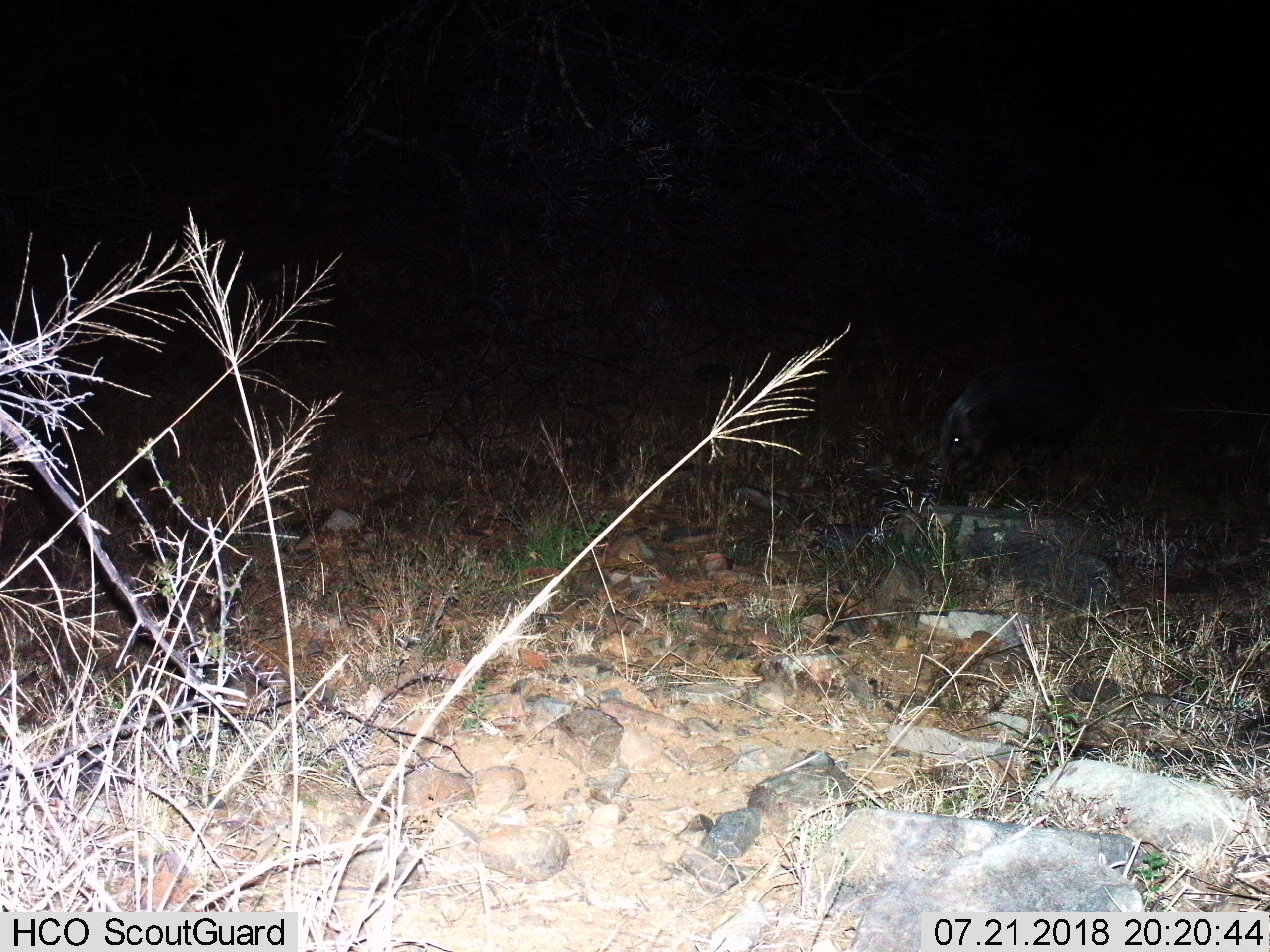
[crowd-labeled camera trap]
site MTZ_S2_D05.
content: unidentified animal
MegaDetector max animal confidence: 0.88